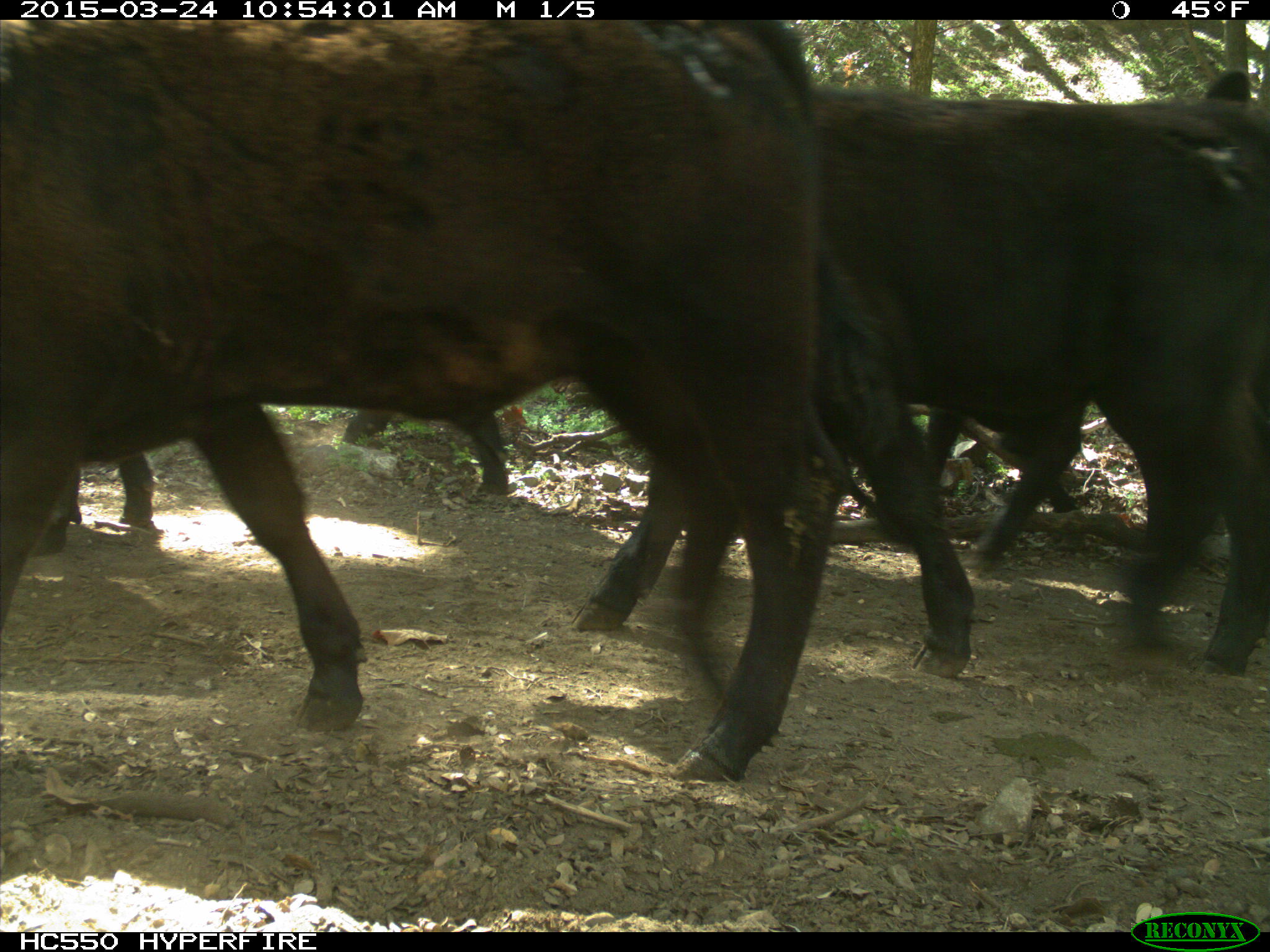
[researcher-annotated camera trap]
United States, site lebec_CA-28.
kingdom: Animalia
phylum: Chordata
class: Mammalia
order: Artiodactyla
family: Bovidae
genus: Bos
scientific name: Bos taurus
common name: domestic cow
Bos taurus (domestic cow).